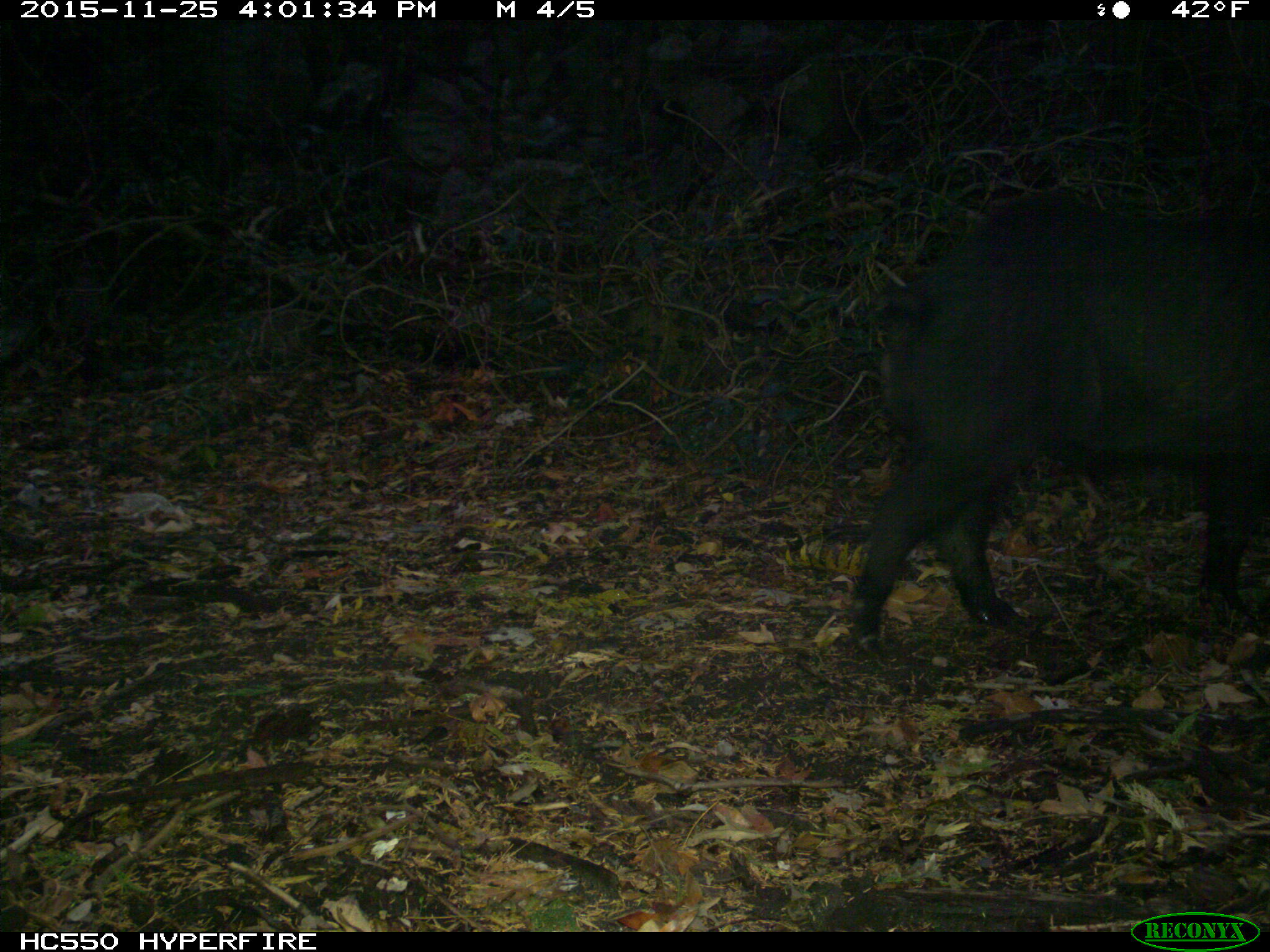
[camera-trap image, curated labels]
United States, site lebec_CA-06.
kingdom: Animalia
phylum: Chordata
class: Mammalia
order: Artiodactyla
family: Suidae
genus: Sus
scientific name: Sus scrofa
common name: wild boar